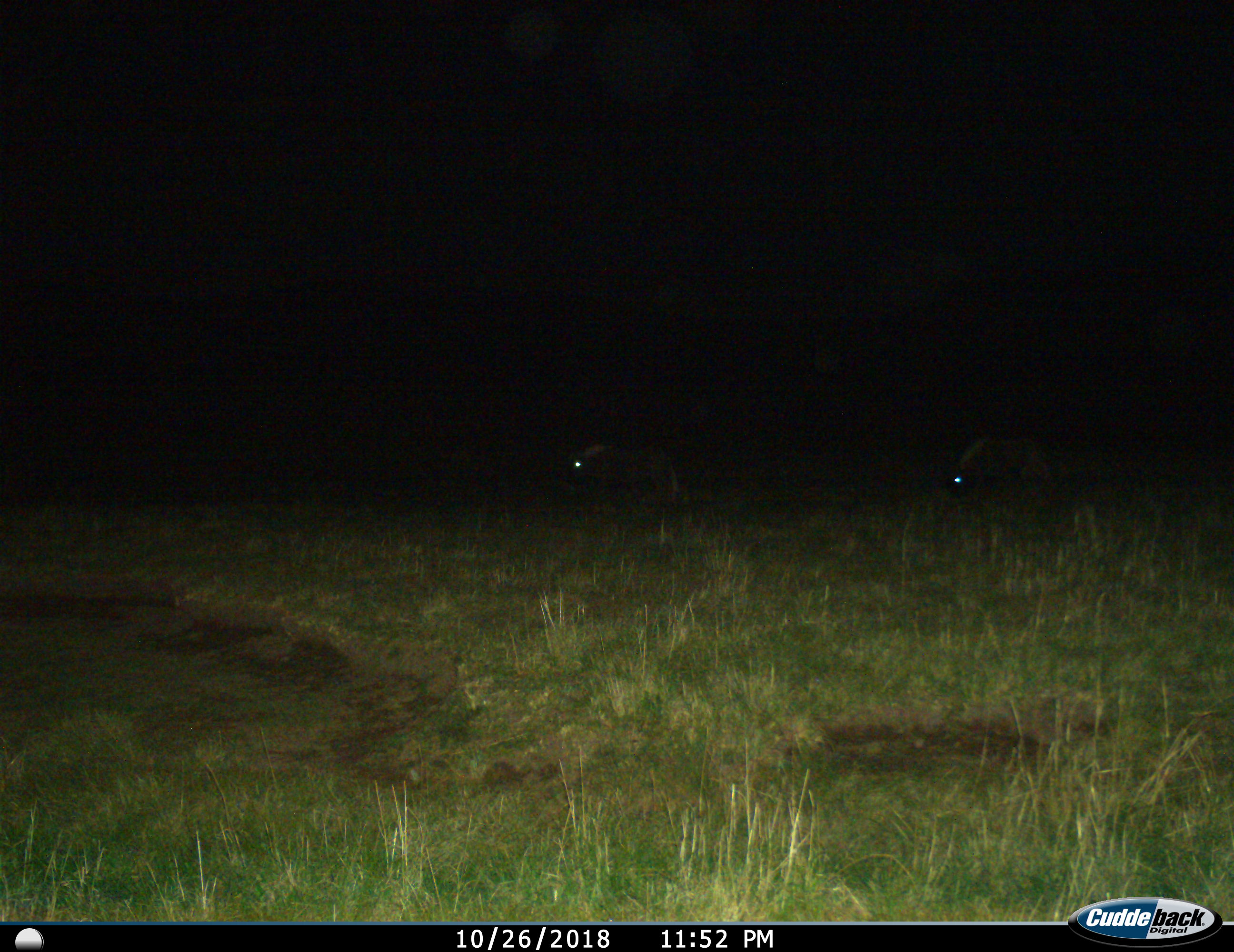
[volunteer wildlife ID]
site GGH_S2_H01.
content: unidentified animal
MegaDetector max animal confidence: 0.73